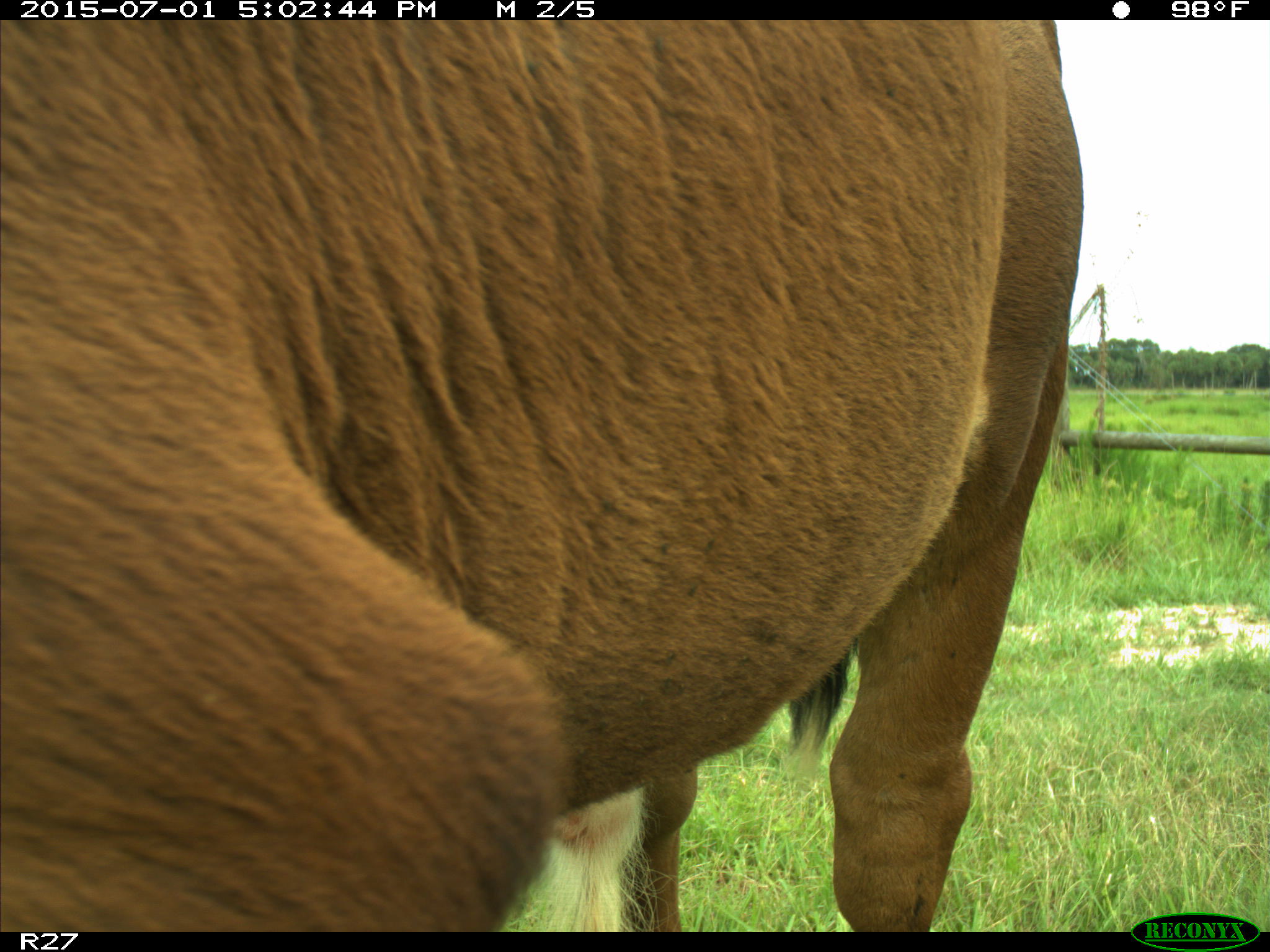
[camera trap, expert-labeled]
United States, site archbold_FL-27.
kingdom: Animalia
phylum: Chordata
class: Mammalia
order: Artiodactyla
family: Bovidae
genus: Bos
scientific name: Bos taurus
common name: domestic cow